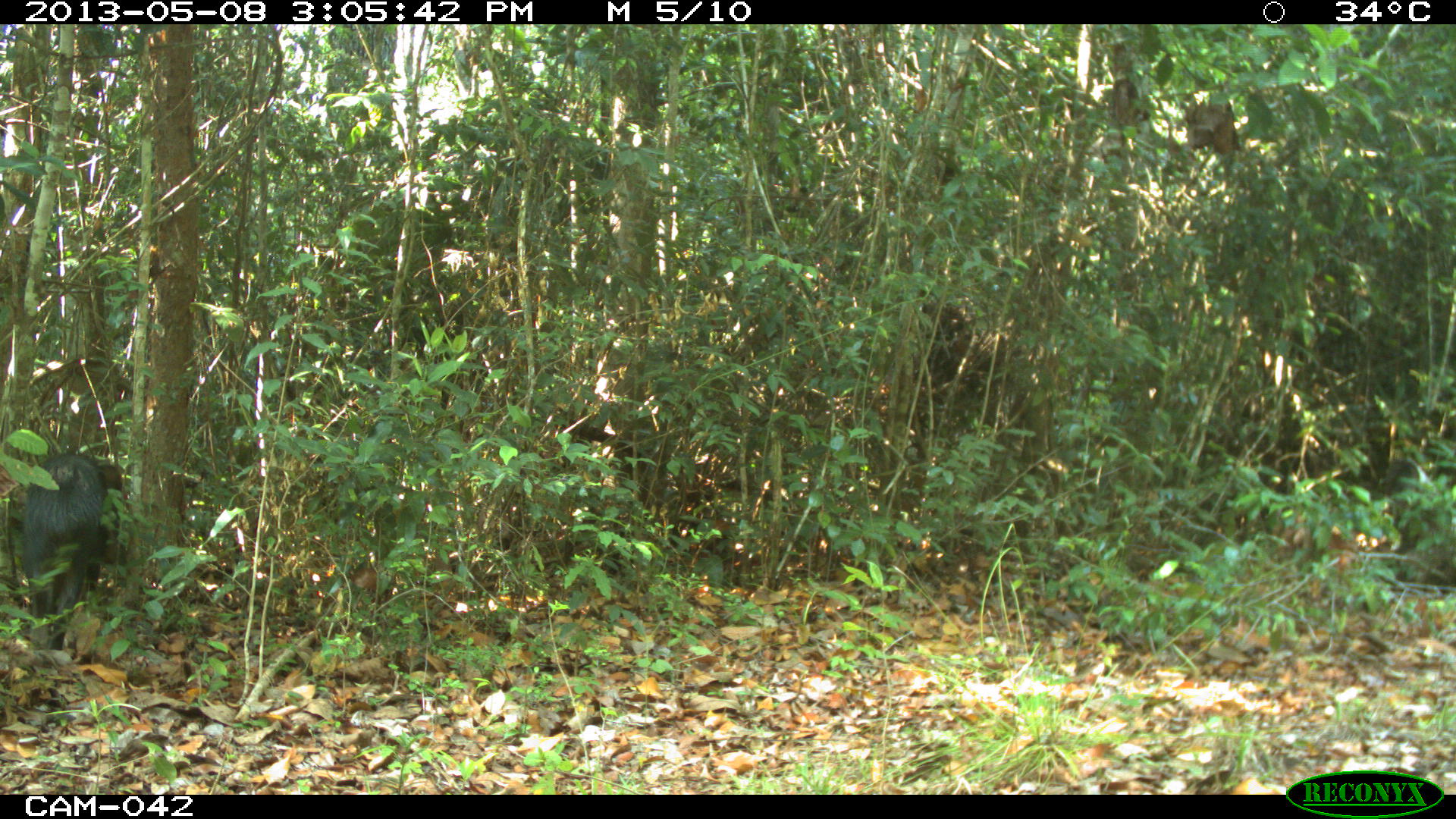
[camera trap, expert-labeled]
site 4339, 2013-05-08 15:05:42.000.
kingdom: Animalia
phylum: Chordata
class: Mammalia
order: Artiodactyla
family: Tayassuidae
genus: Tayassu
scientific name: Tayassu pecari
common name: white-lipped peccary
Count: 32.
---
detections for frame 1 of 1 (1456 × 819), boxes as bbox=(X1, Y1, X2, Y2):
tayassu pecari: bbox=(22, 451, 124, 648)